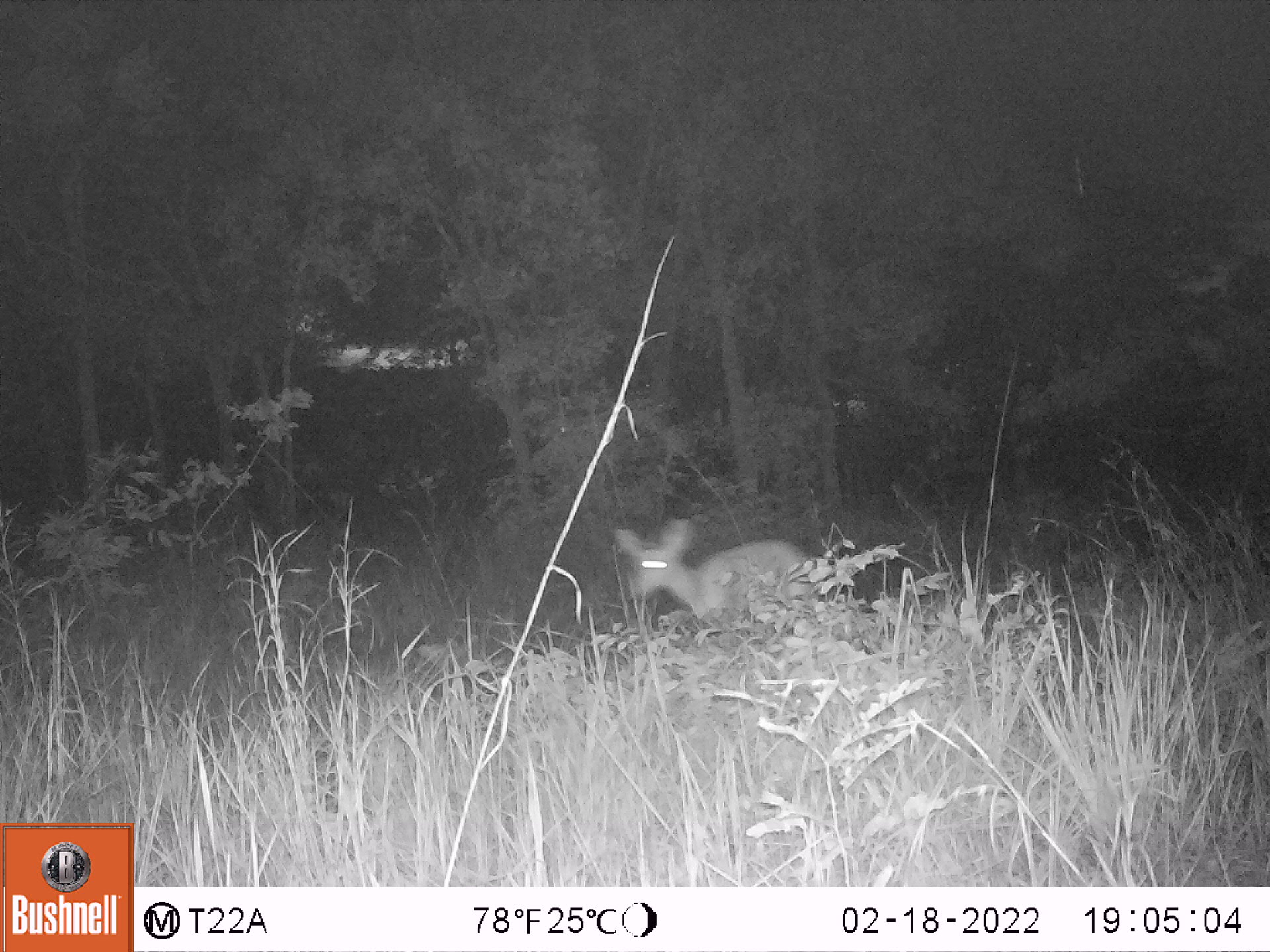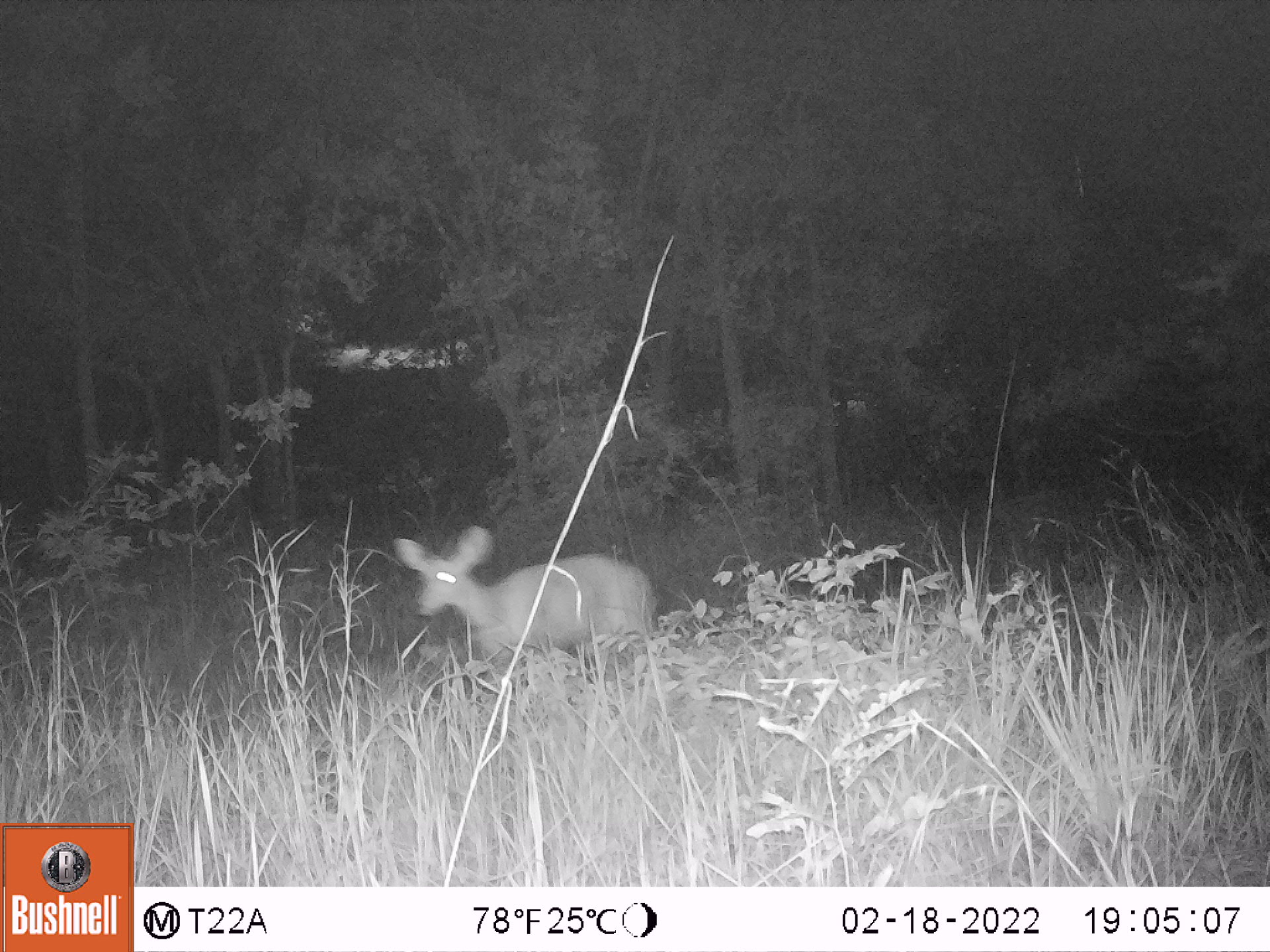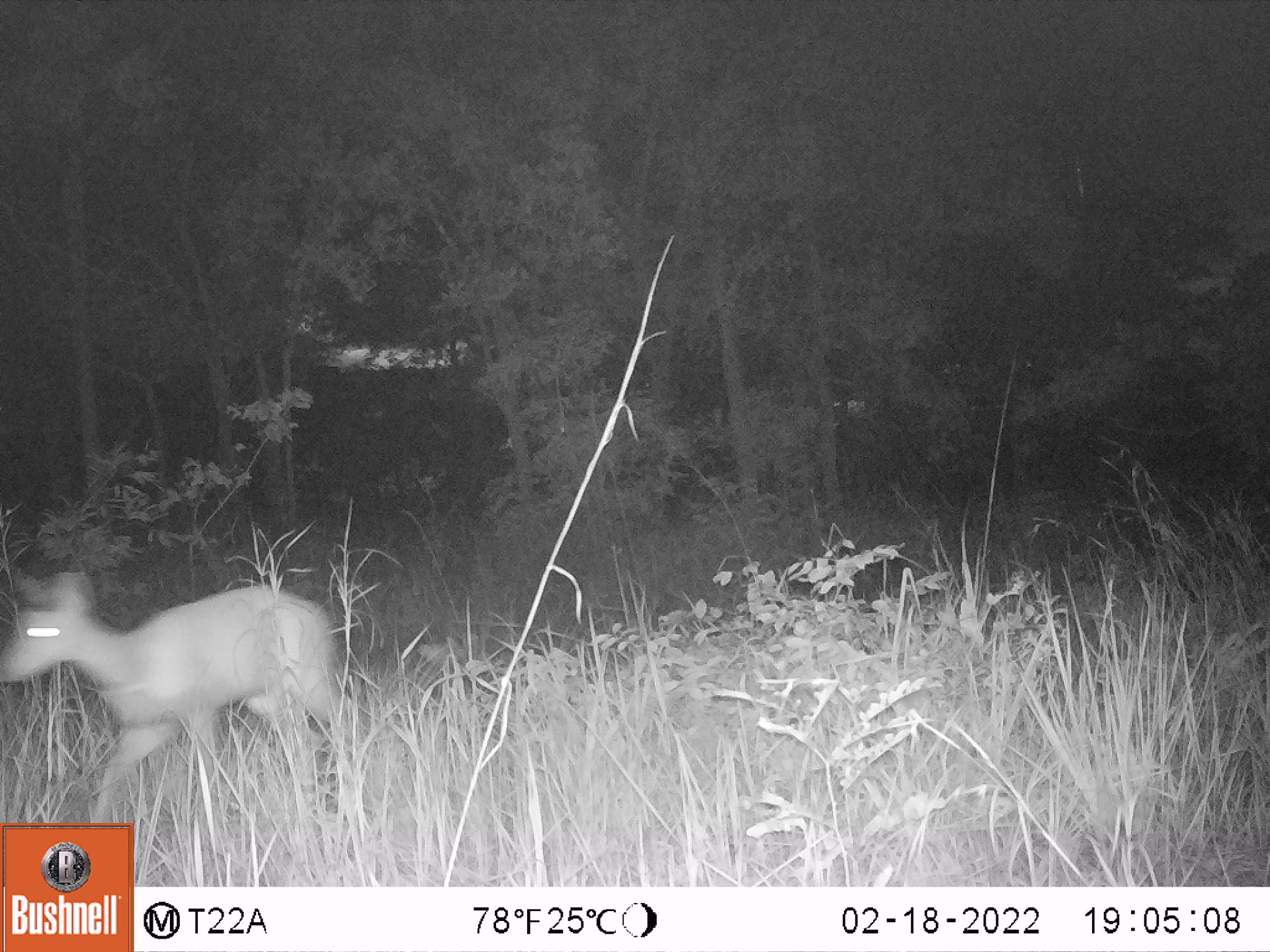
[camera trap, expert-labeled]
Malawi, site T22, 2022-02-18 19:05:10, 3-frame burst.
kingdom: Animalia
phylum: Chordata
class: Mammalia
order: Artiodactyla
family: Bovidae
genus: Tragelaphus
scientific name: Tragelaphus sylvaticus sylvaticus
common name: cape bushbuck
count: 1